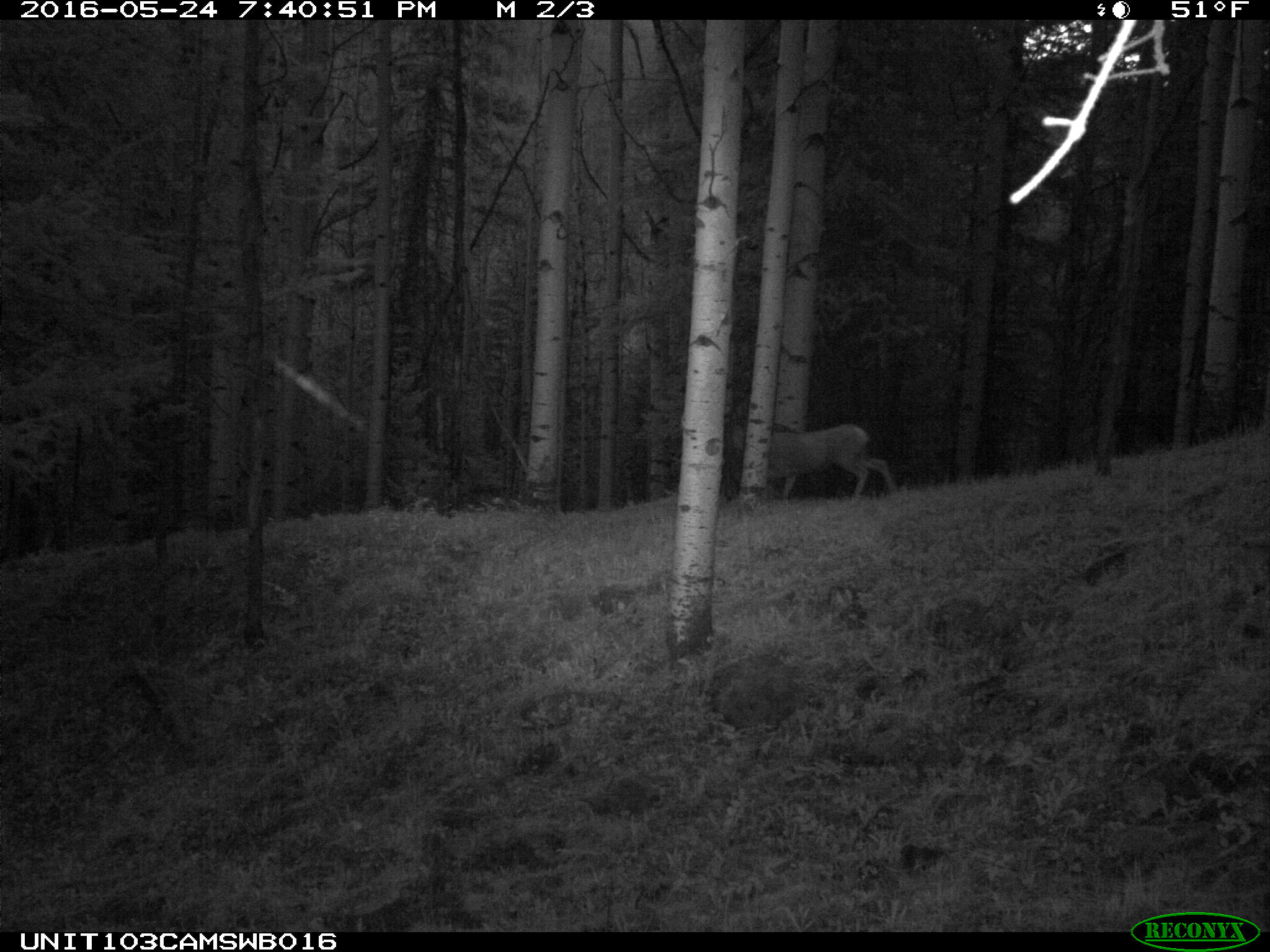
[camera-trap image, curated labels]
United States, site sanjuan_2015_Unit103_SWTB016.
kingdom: Animalia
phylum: Chordata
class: Mammalia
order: Artiodactyla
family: Cervidae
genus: Odocoileus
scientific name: Odocoileus hemionus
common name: mule deer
Odocoileus hemionus (mule deer).